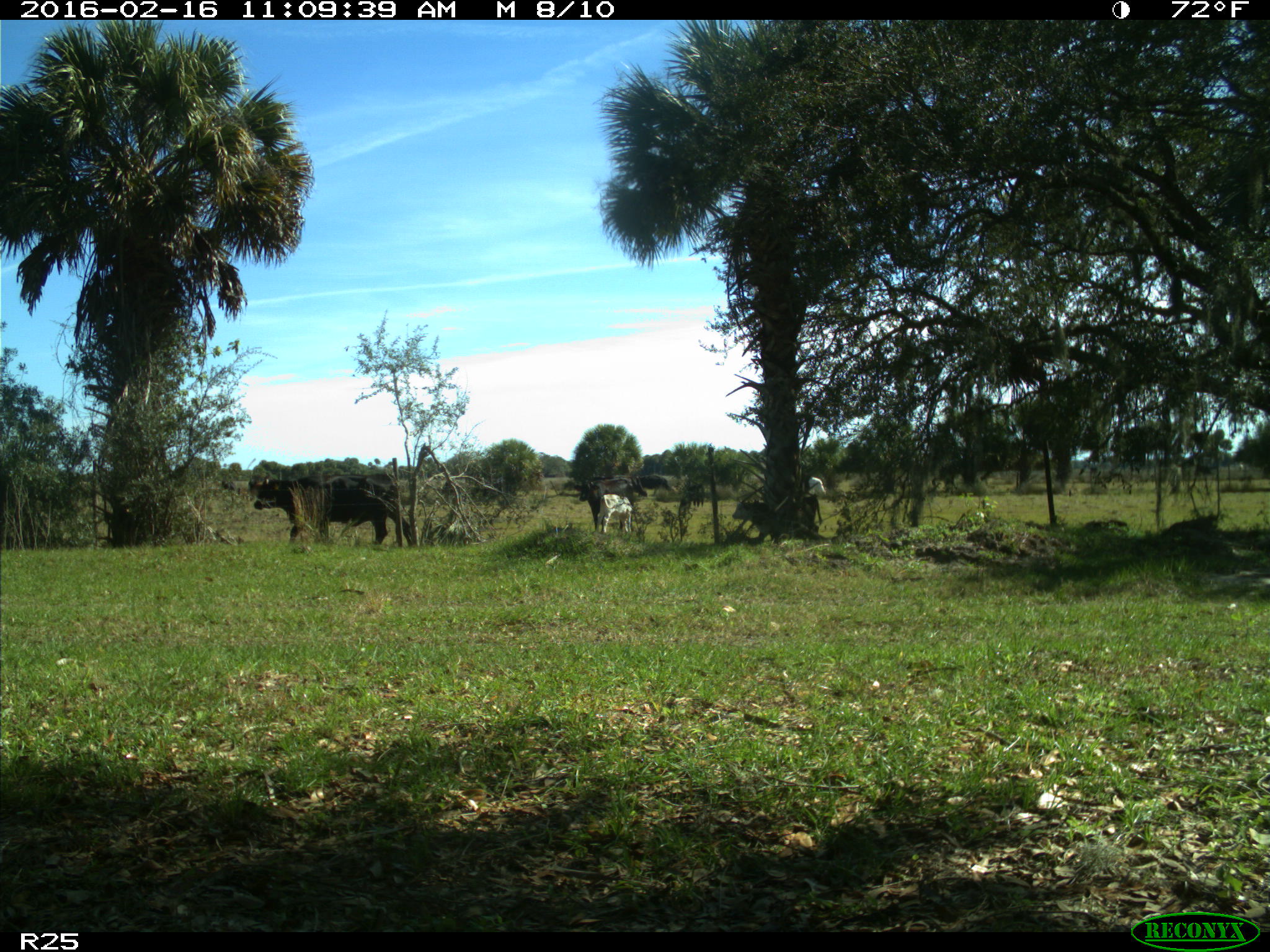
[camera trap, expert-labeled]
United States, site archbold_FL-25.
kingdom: Animalia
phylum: Chordata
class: Mammalia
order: Artiodactyla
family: Bovidae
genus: Bos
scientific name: Bos taurus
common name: domestic cow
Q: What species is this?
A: Bos taurus (domestic cow).